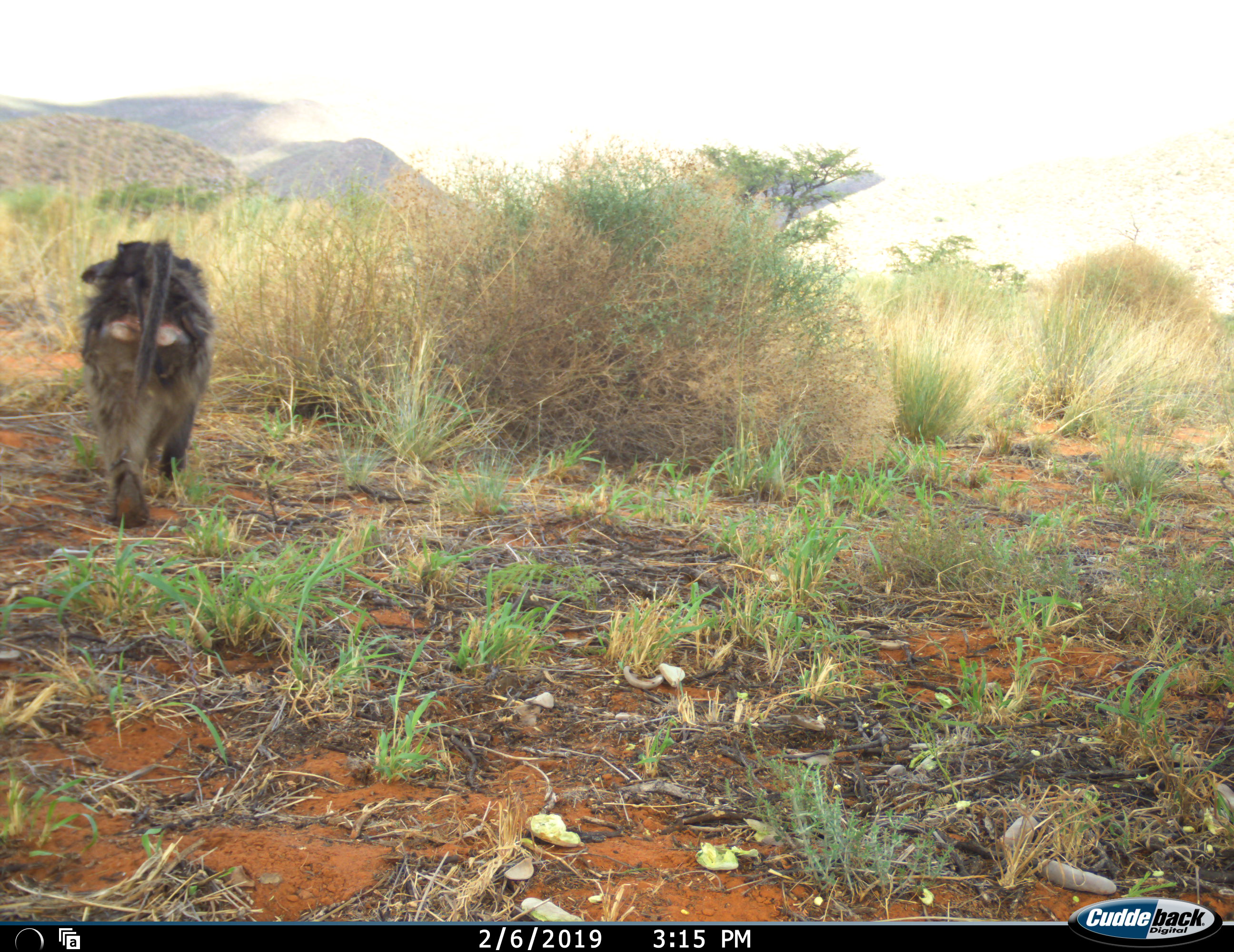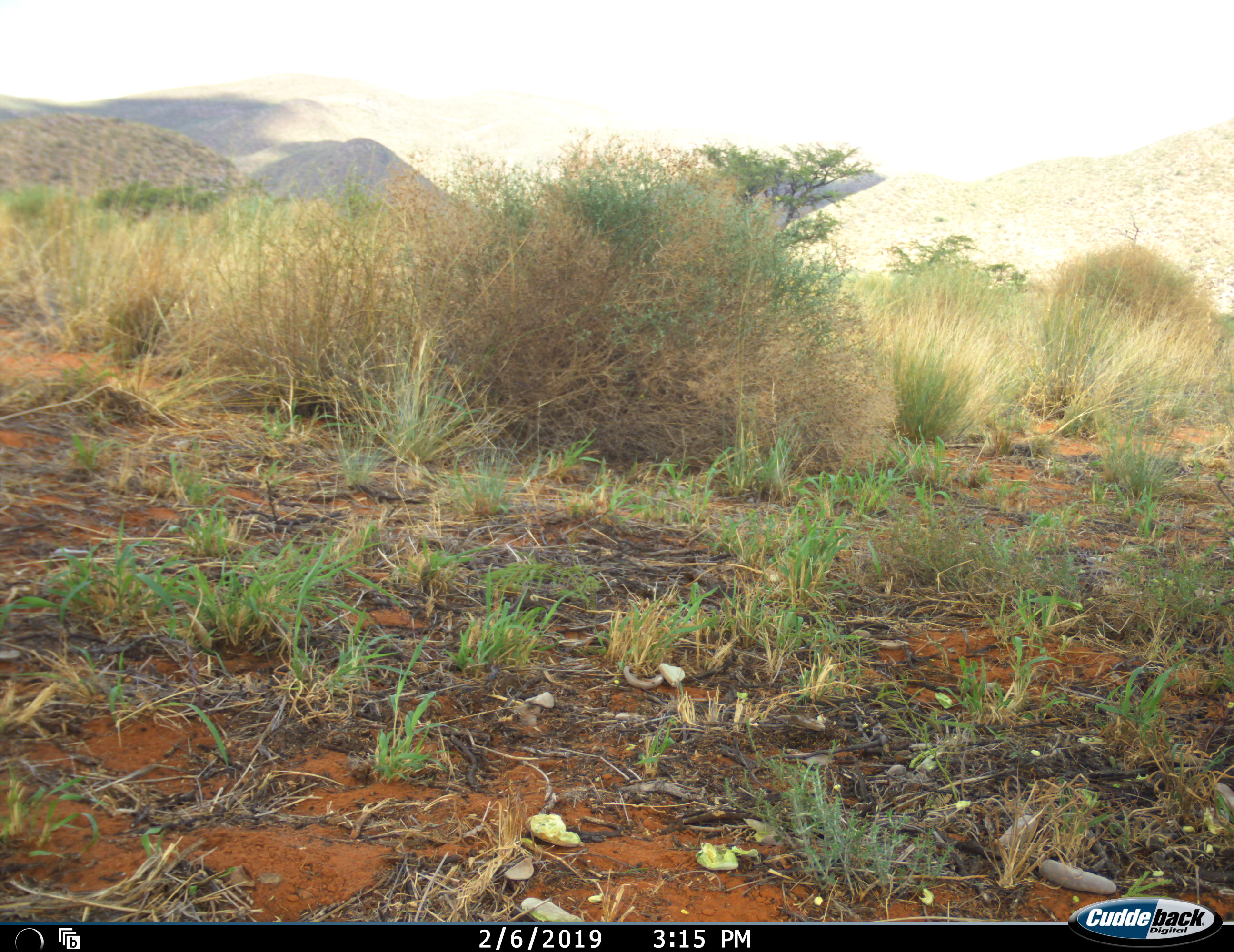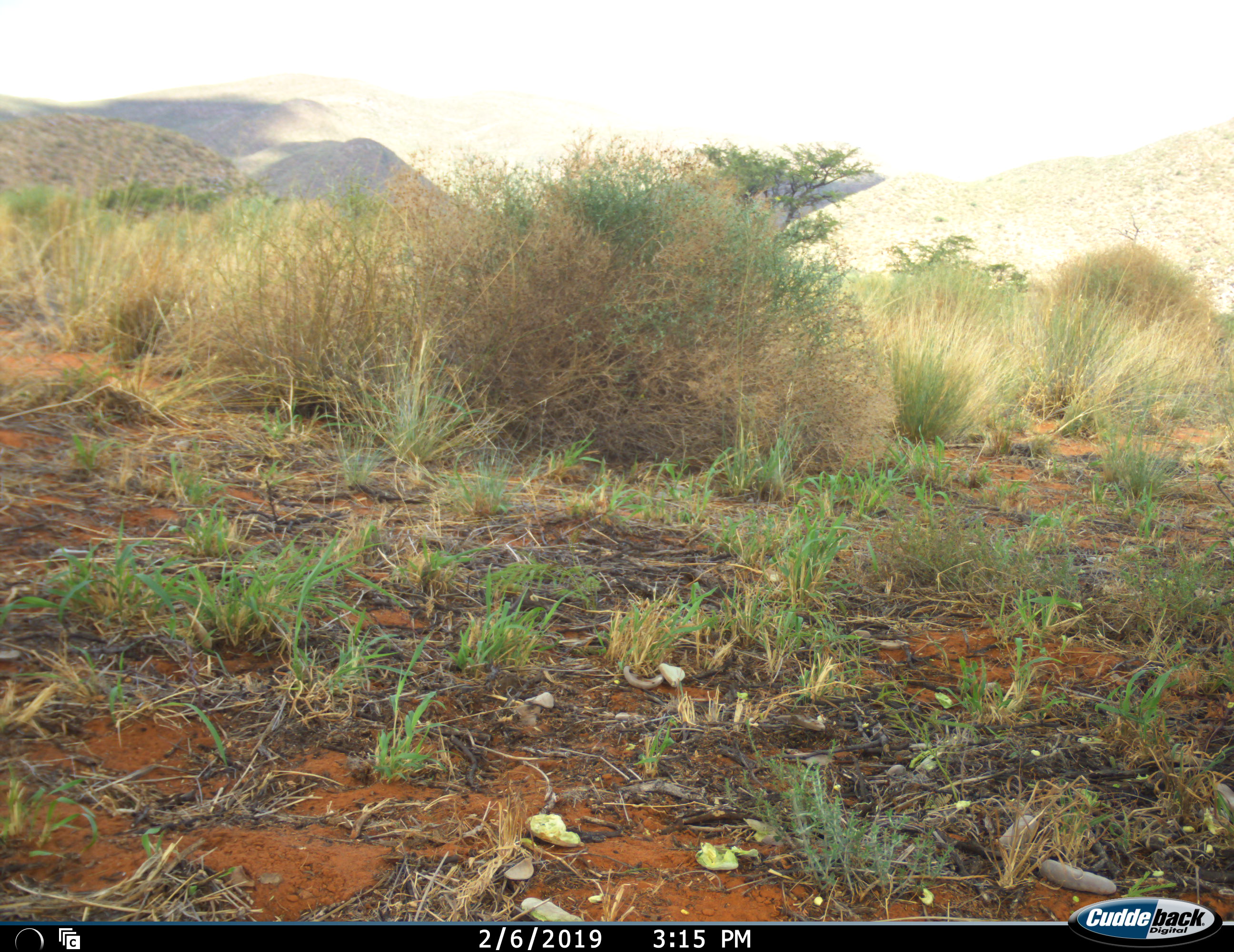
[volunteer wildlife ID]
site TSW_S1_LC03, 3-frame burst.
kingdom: Animalia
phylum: Chordata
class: Mammalia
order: Primates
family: Cercopithecidae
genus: Papio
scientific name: Papio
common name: baboon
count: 1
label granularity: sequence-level